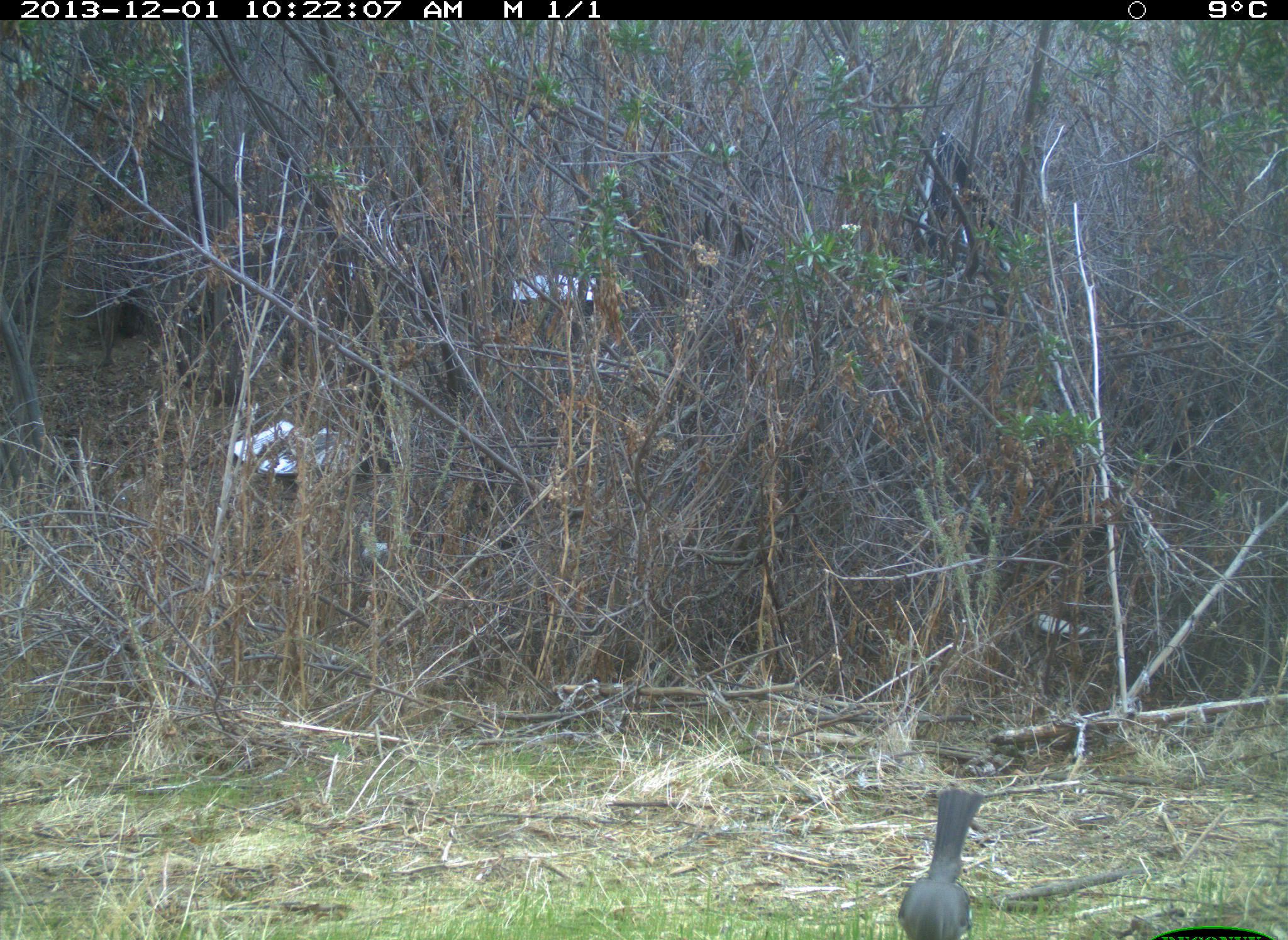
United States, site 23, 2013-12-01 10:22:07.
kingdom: Animalia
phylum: Chordata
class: Aves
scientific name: Aves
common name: bird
Bird (Aves).